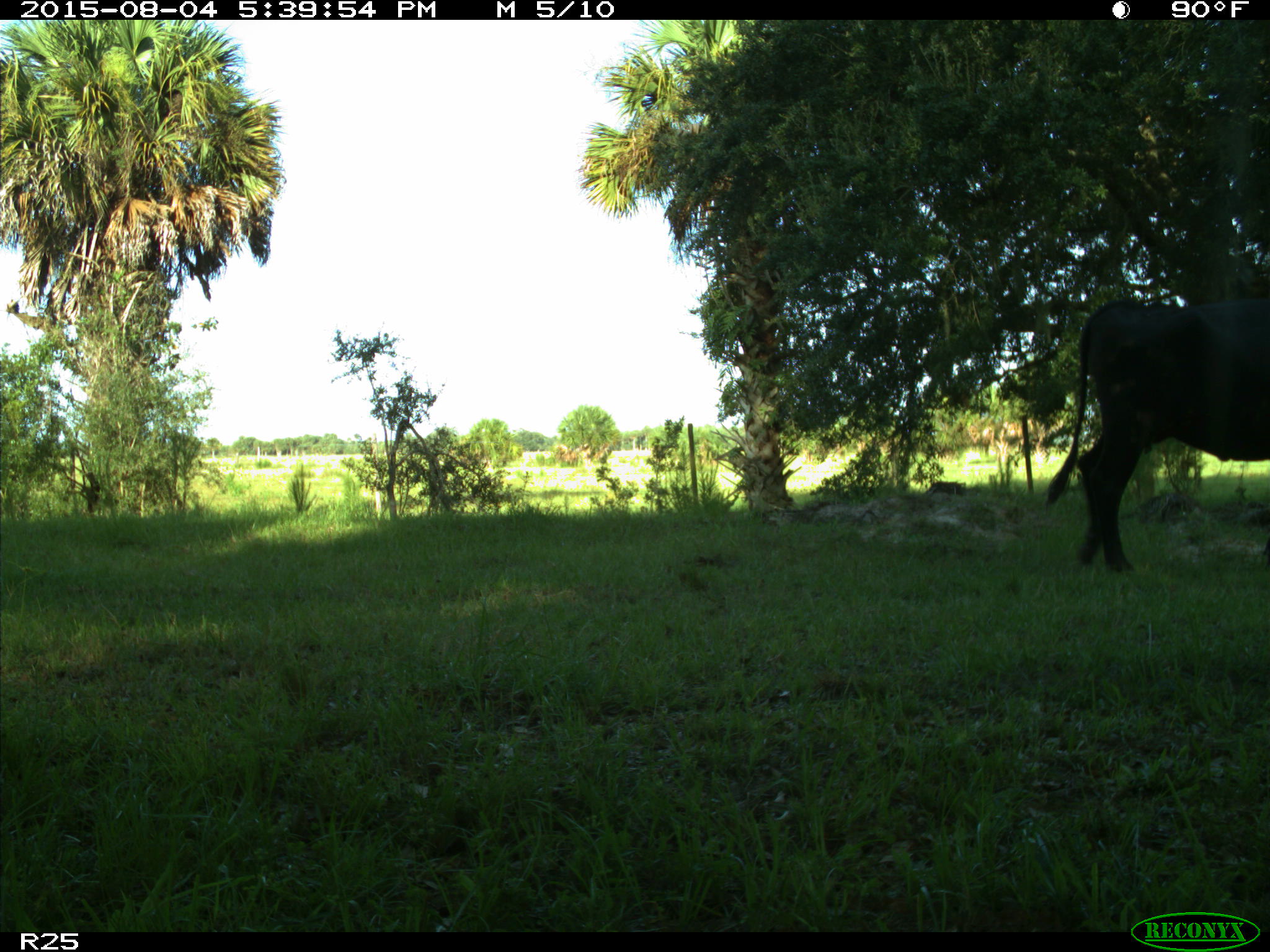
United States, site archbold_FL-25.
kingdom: Animalia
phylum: Chordata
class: Mammalia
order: Artiodactyla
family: Bovidae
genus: Bos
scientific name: Bos taurus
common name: domestic cow